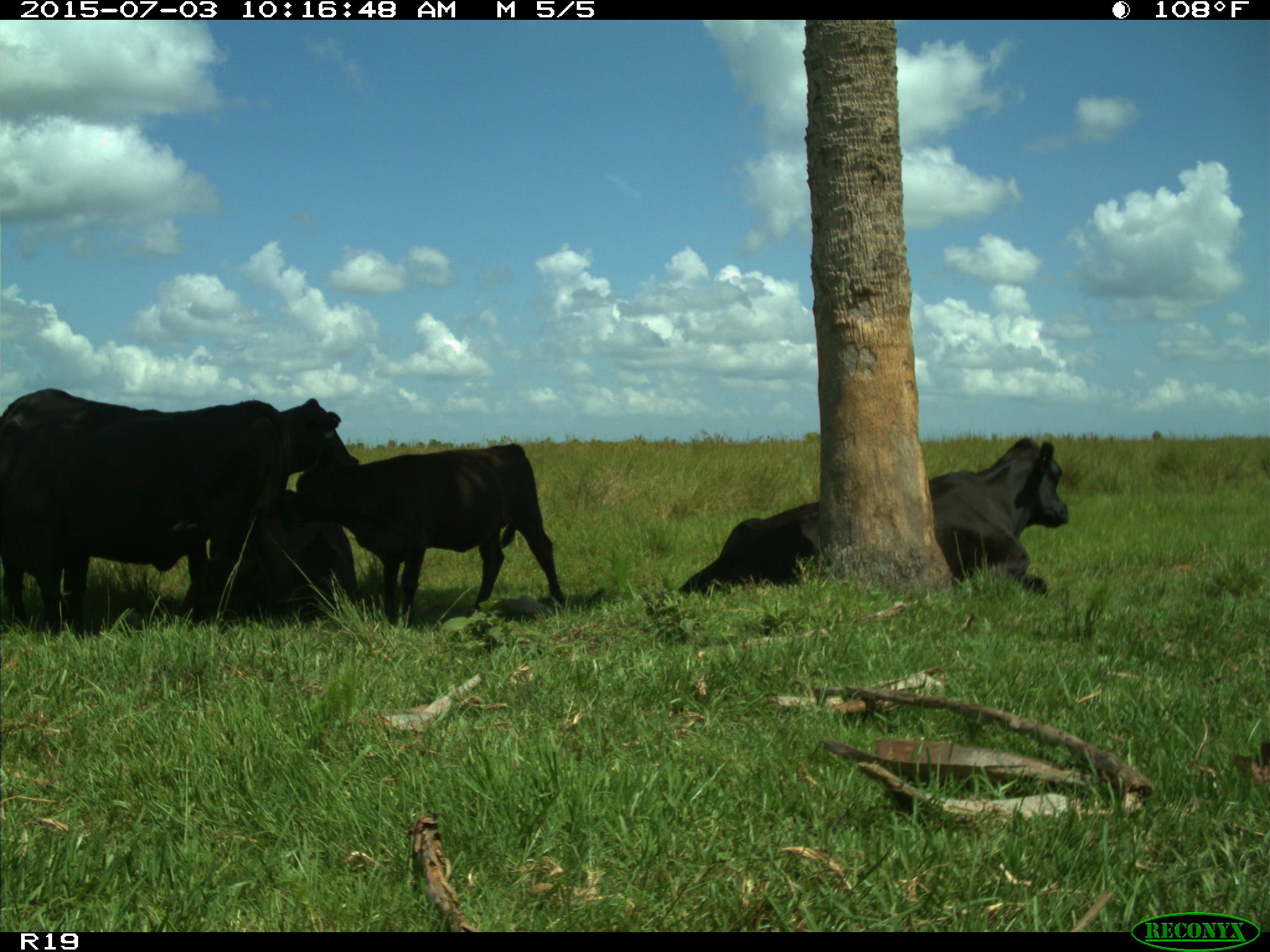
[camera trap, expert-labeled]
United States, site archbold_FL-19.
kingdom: Animalia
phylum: Chordata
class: Mammalia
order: Artiodactyla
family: Bovidae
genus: Bos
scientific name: Bos taurus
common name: domestic cow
Bos taurus (domestic cow).